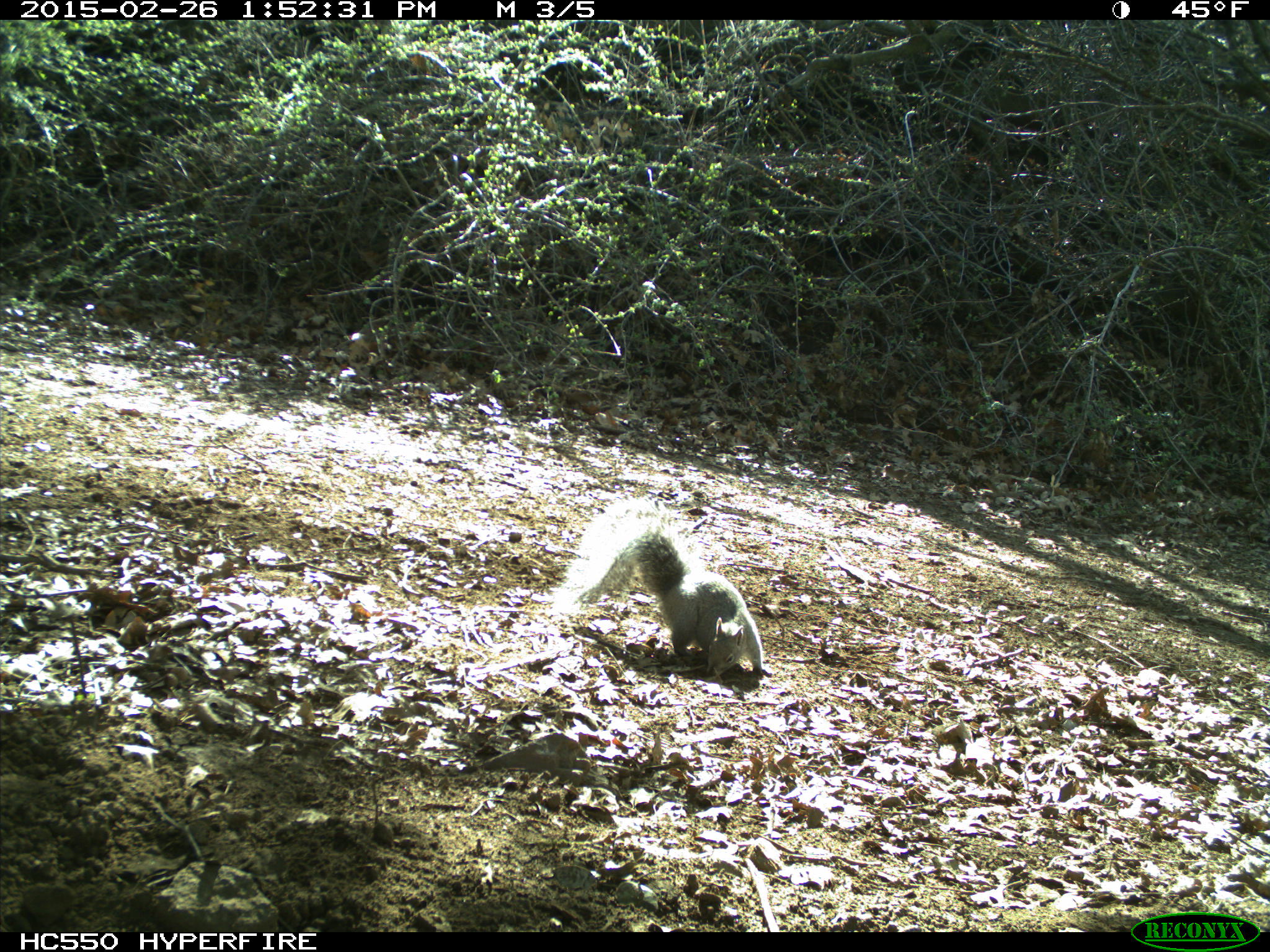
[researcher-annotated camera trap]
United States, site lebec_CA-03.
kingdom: Animalia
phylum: Chordata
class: Mammalia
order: Rodentia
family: Sciuridae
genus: Sciurus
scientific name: Sciurus carolinensis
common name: eastern gray squirrel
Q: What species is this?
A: Sciurus carolinensis (eastern gray squirrel).